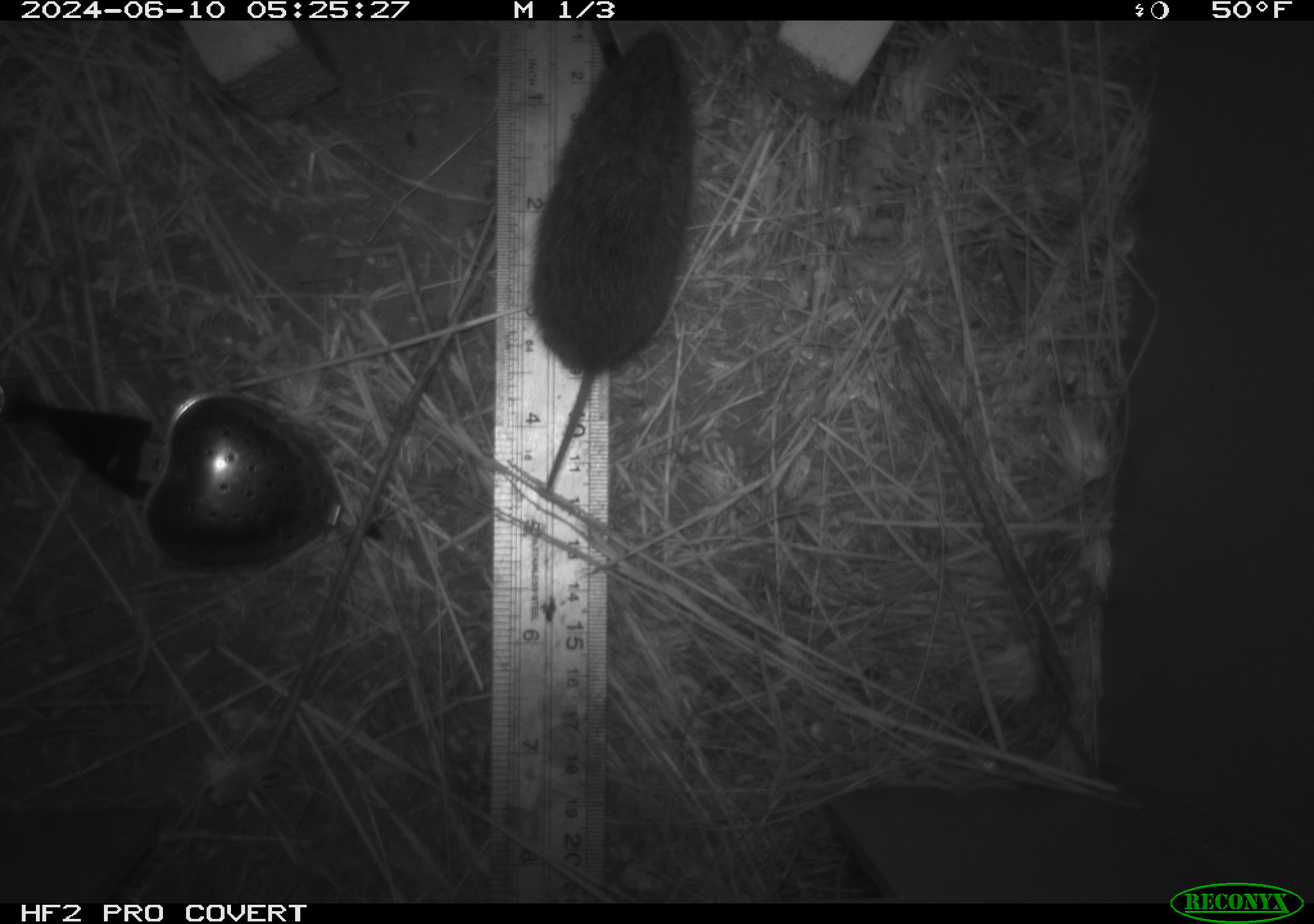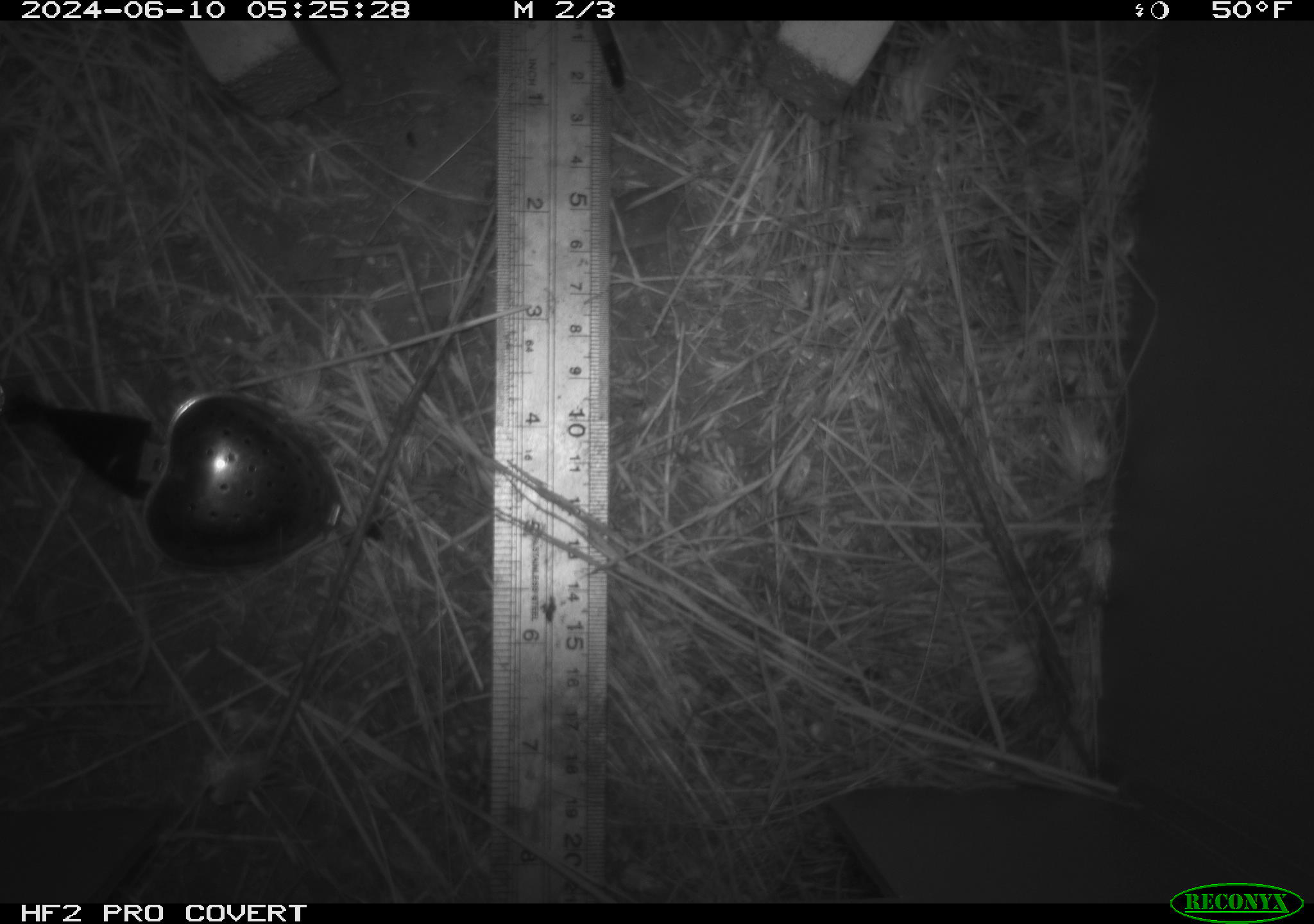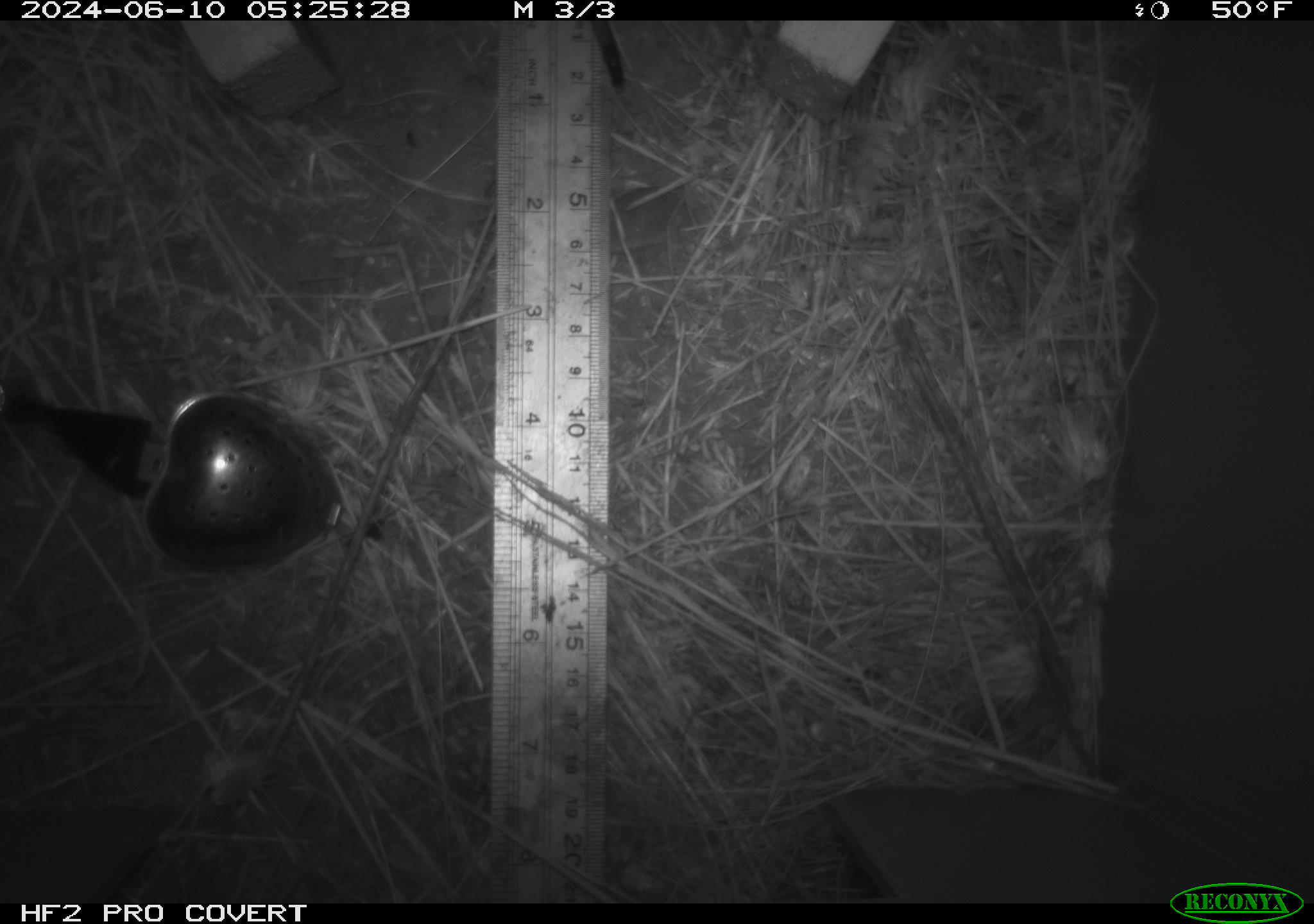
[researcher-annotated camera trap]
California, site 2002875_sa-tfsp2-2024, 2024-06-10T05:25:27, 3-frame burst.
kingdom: Animalia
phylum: Chordata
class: Mammalia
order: Rodentia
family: Cricetidae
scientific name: Arvicolinae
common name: voles, lemmings, and muskrats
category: arvicolinae subfamily